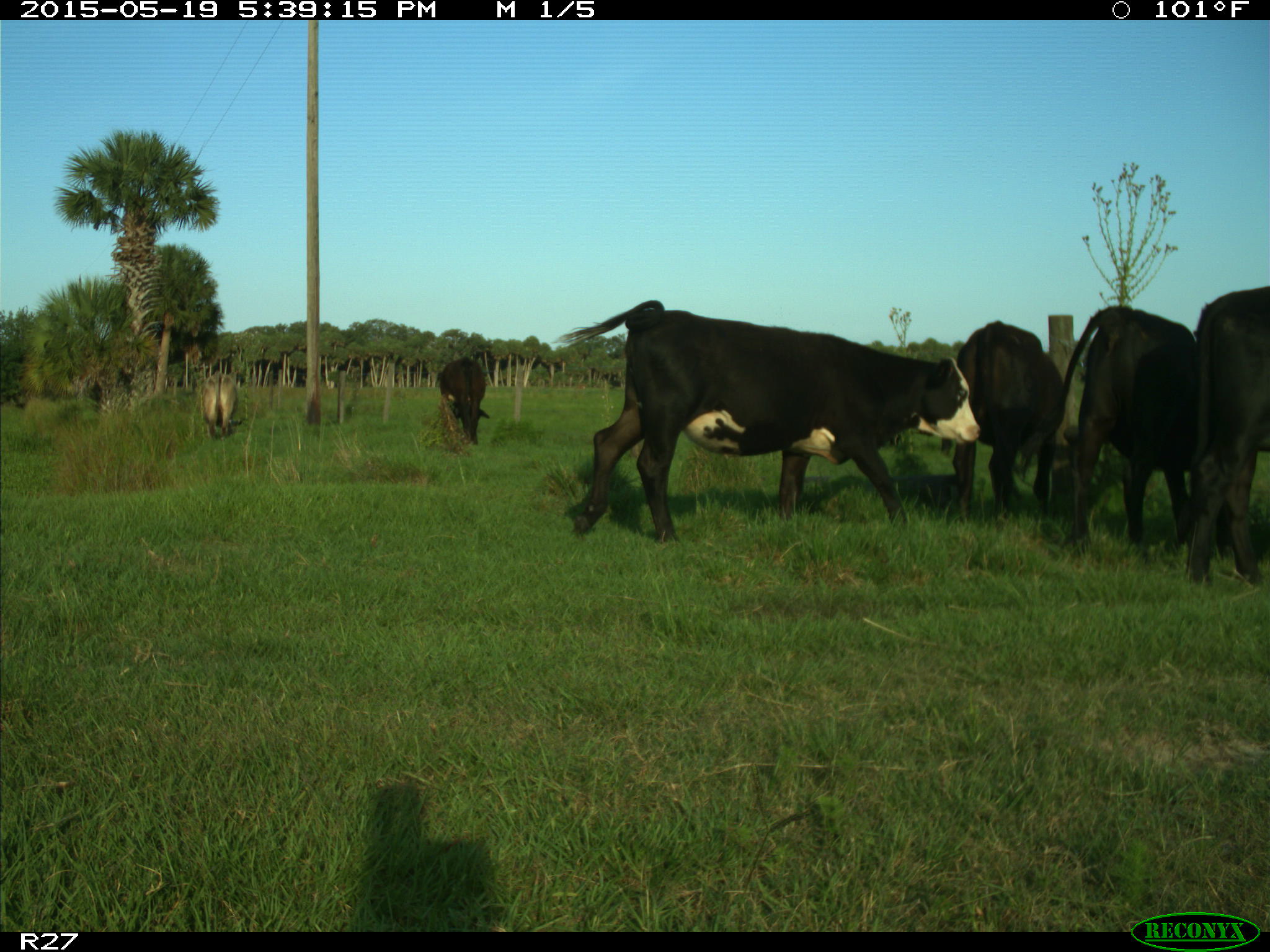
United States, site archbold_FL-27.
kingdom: Animalia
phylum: Chordata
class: Mammalia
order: Artiodactyla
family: Bovidae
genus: Bos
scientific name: Bos taurus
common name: domestic cow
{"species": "Bos taurus (domestic cow)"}